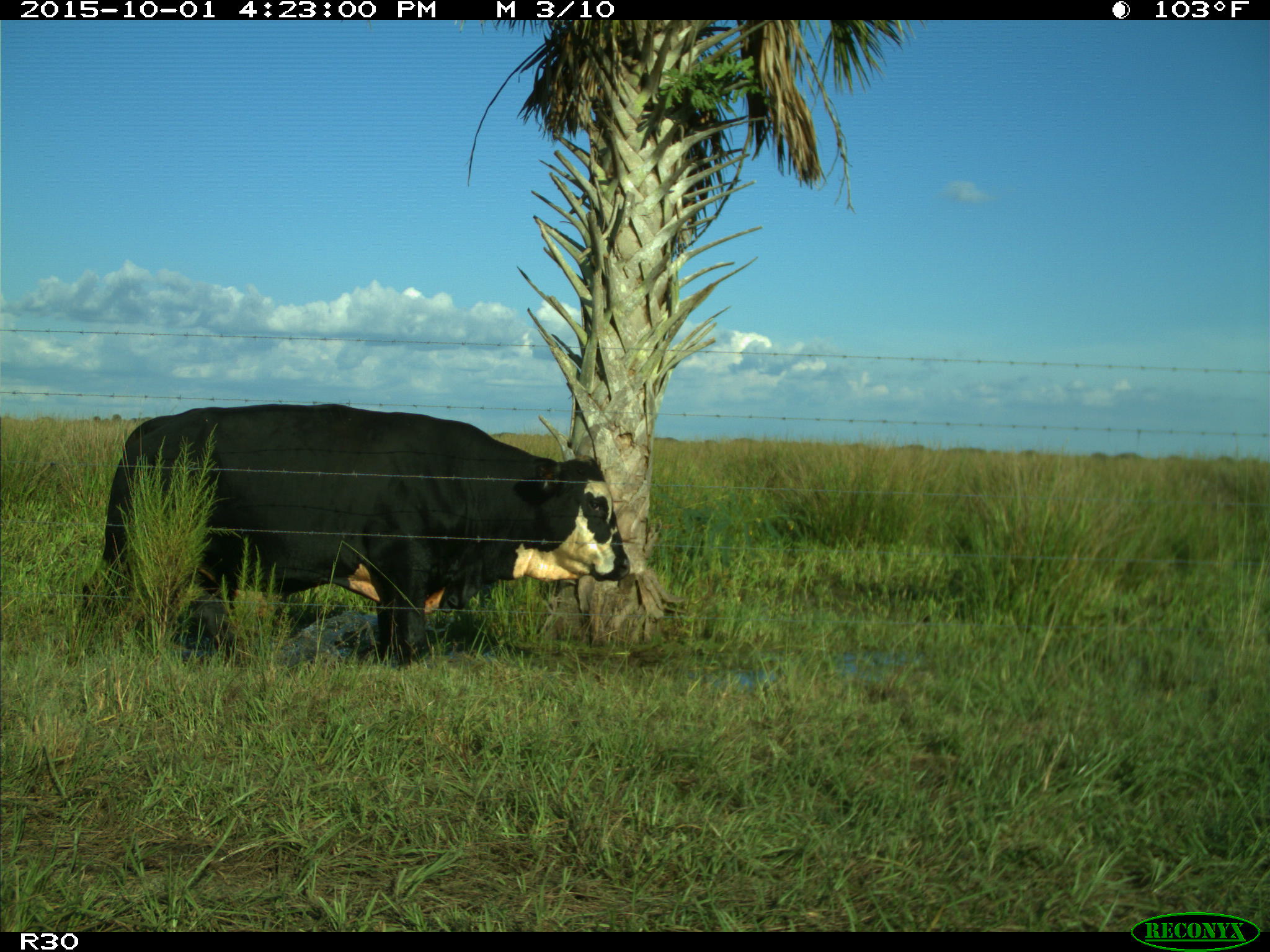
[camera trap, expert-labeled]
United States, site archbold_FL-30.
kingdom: Animalia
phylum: Chordata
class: Mammalia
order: Artiodactyla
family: Bovidae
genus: Bos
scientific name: Bos taurus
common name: domestic cow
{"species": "Bos taurus (domestic cow)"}